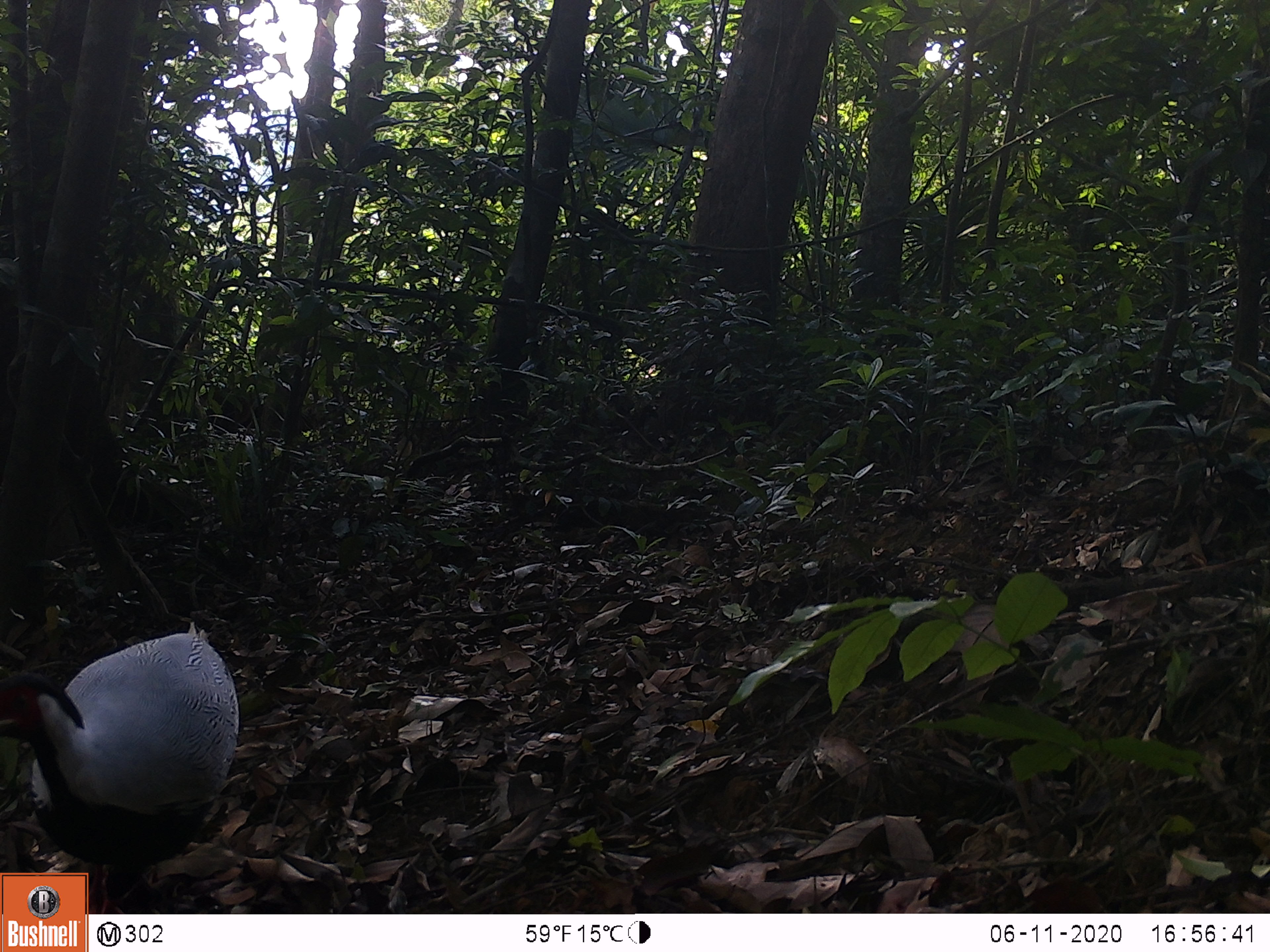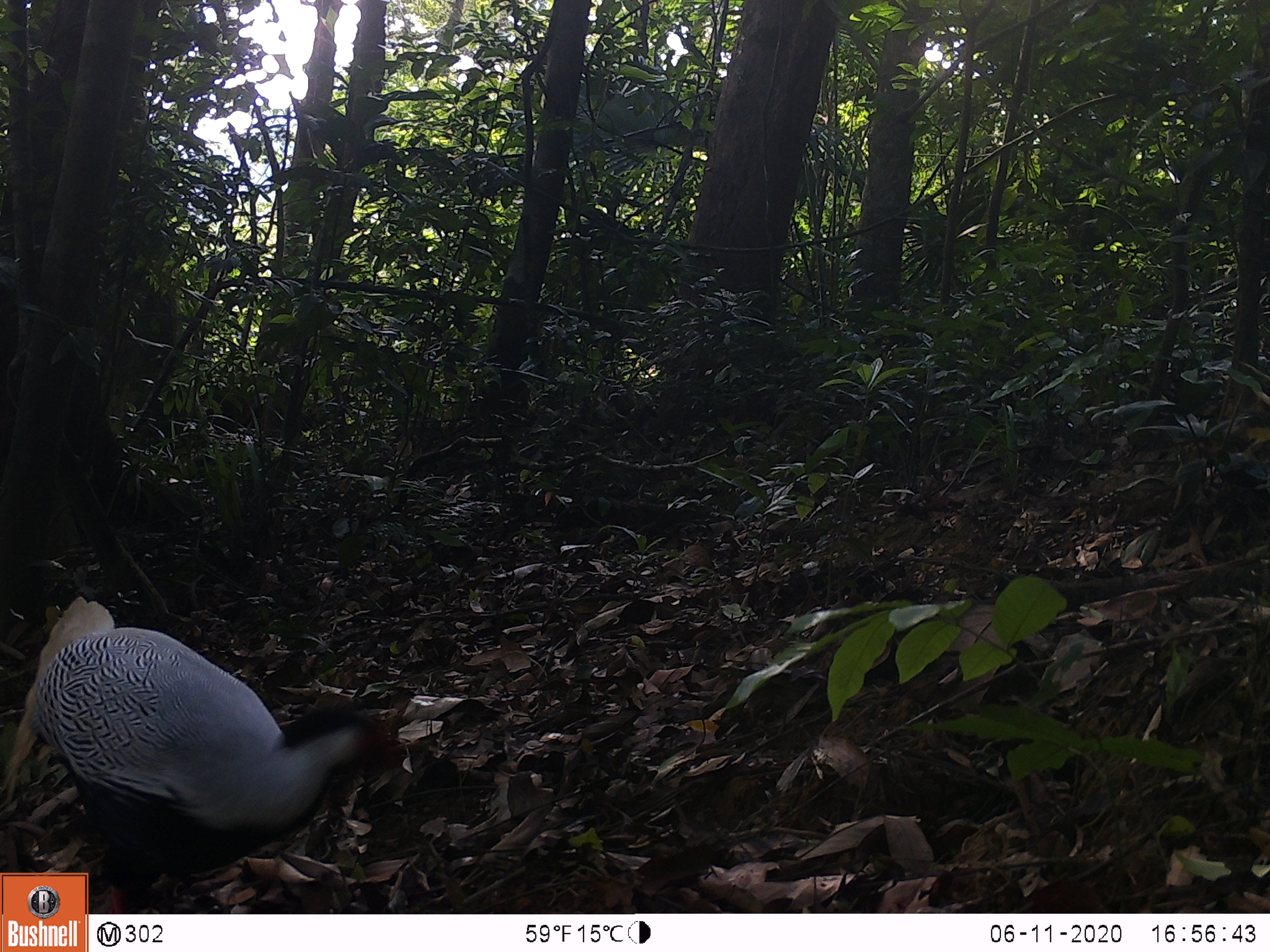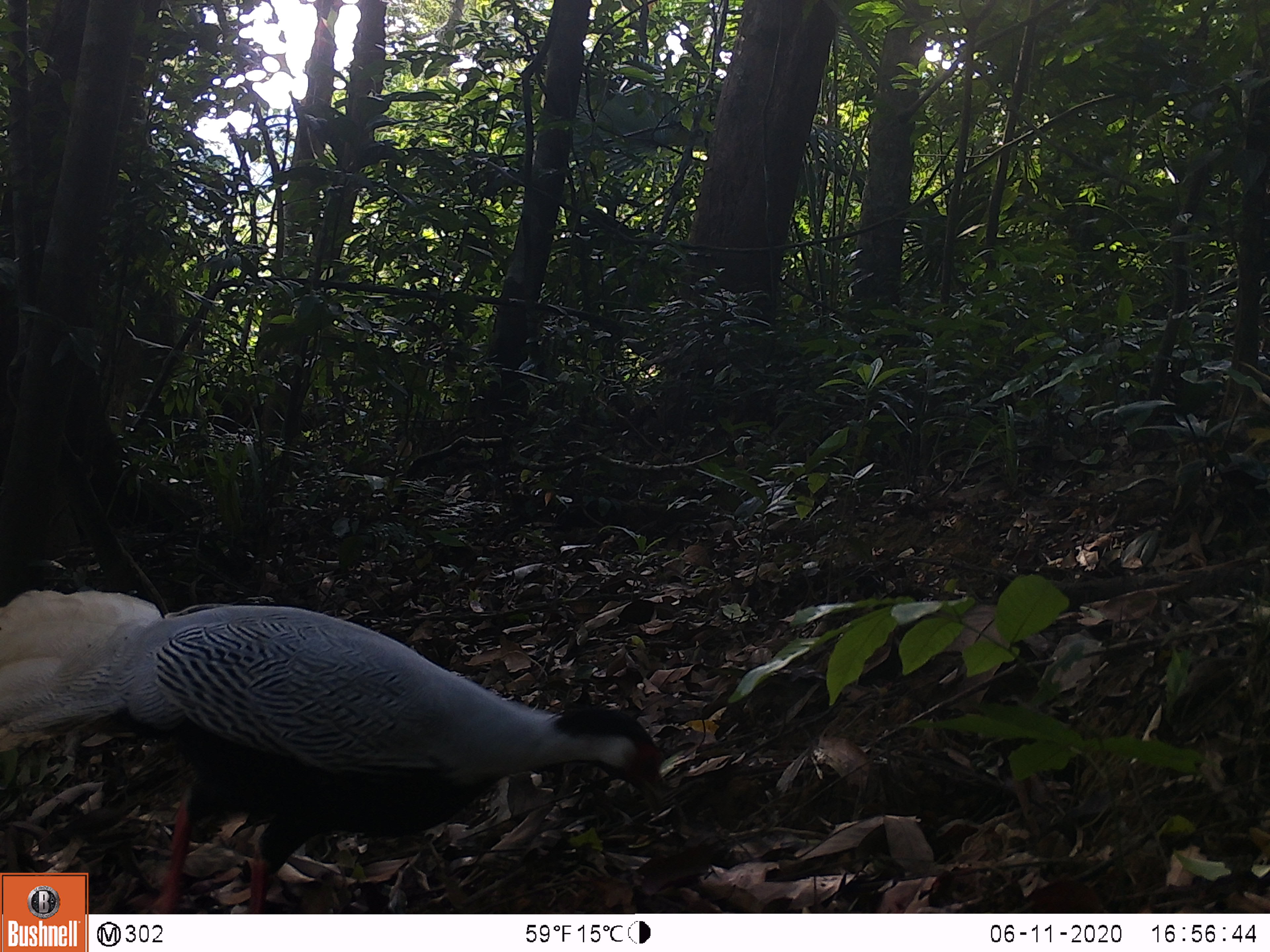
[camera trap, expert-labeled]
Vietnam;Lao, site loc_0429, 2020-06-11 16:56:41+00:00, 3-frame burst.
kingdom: Animalia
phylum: Chordata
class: Aves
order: Galliformes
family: Phasianidae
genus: Lophura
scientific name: Lophura nycthemera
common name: silver pheasant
Silver pheasant (Lophura nycthemera). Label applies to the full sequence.